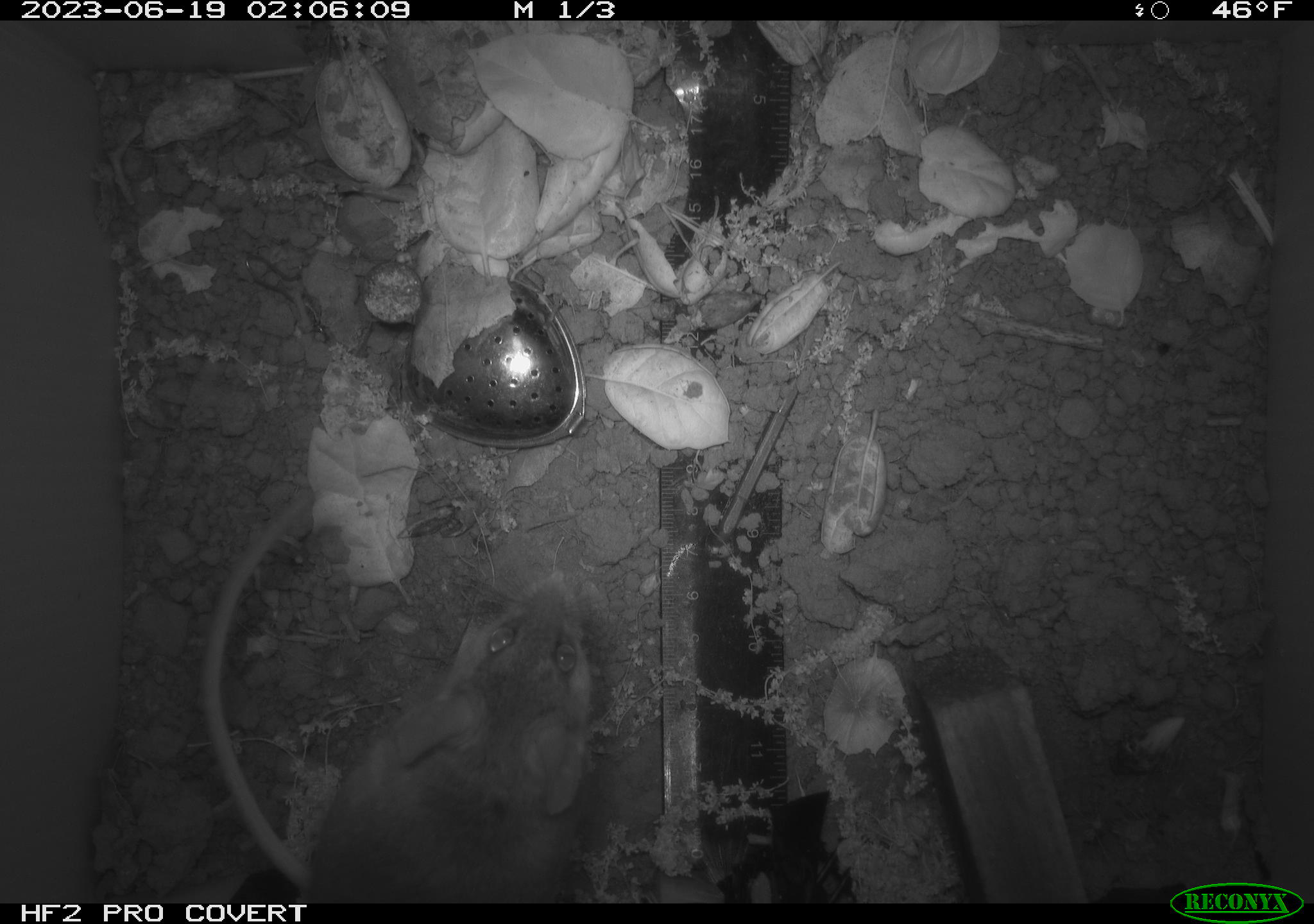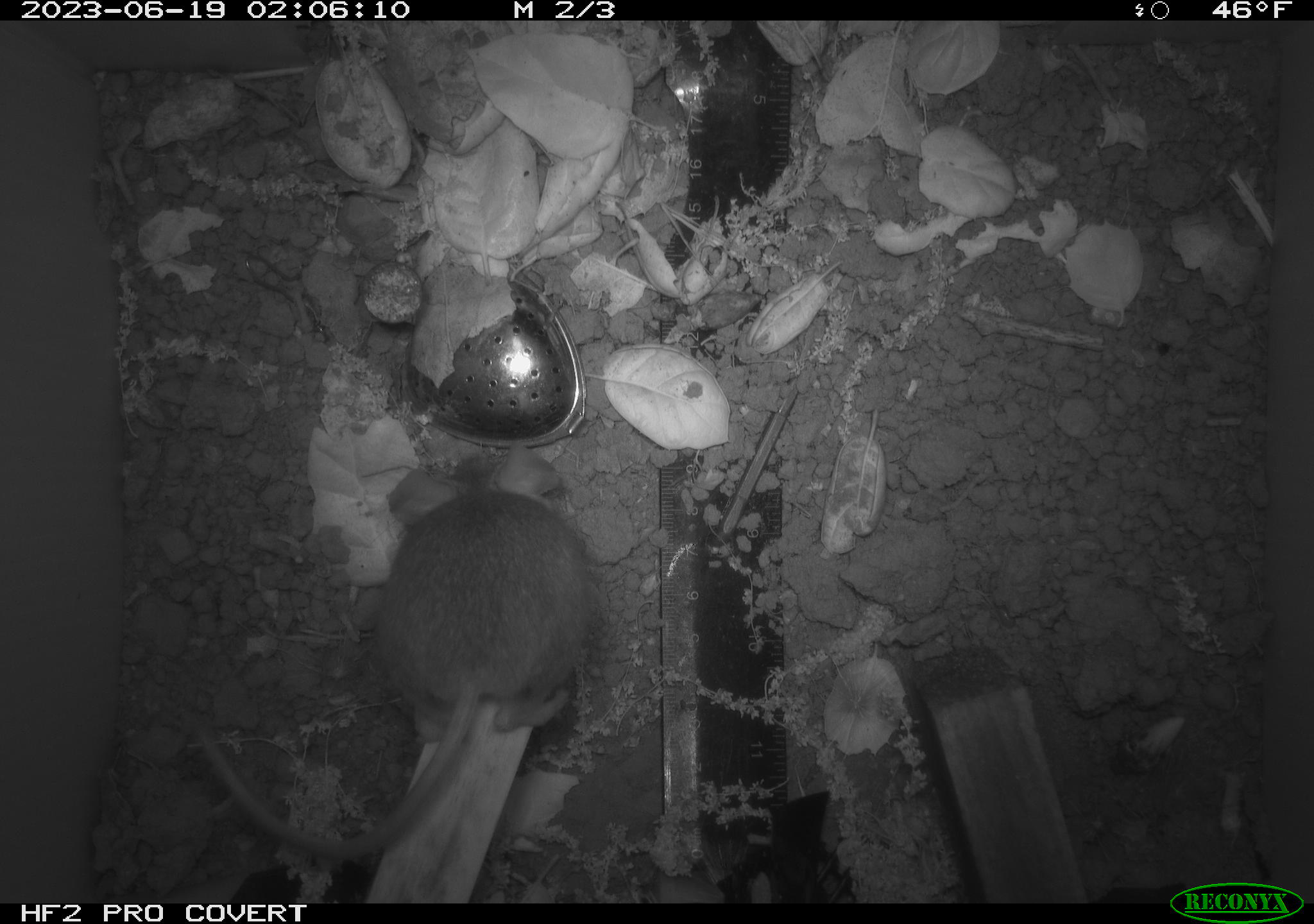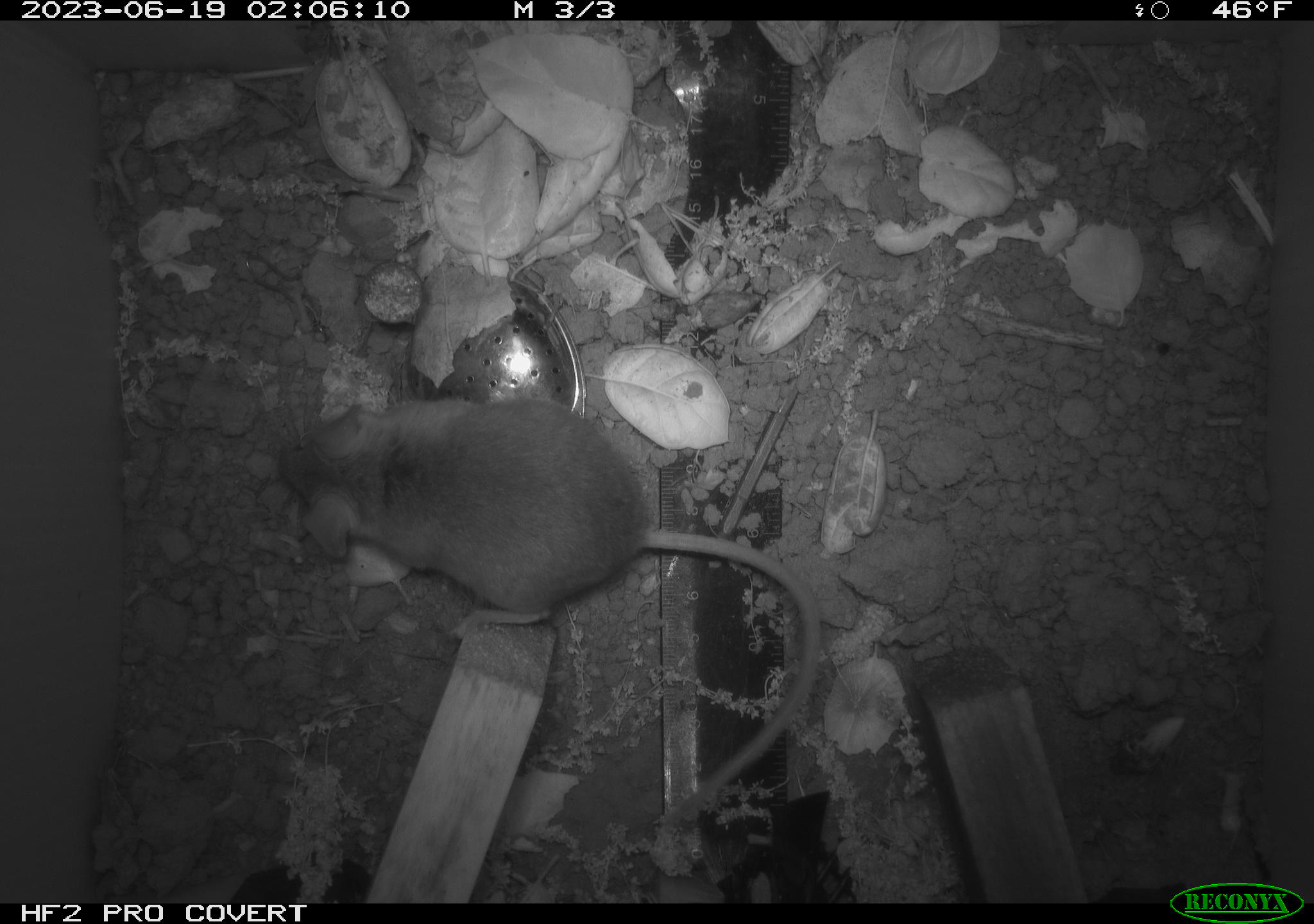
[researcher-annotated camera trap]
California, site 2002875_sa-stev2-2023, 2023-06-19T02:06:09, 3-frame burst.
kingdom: Animalia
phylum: Chordata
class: Mammalia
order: Rodentia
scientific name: Rodentia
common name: mouse species